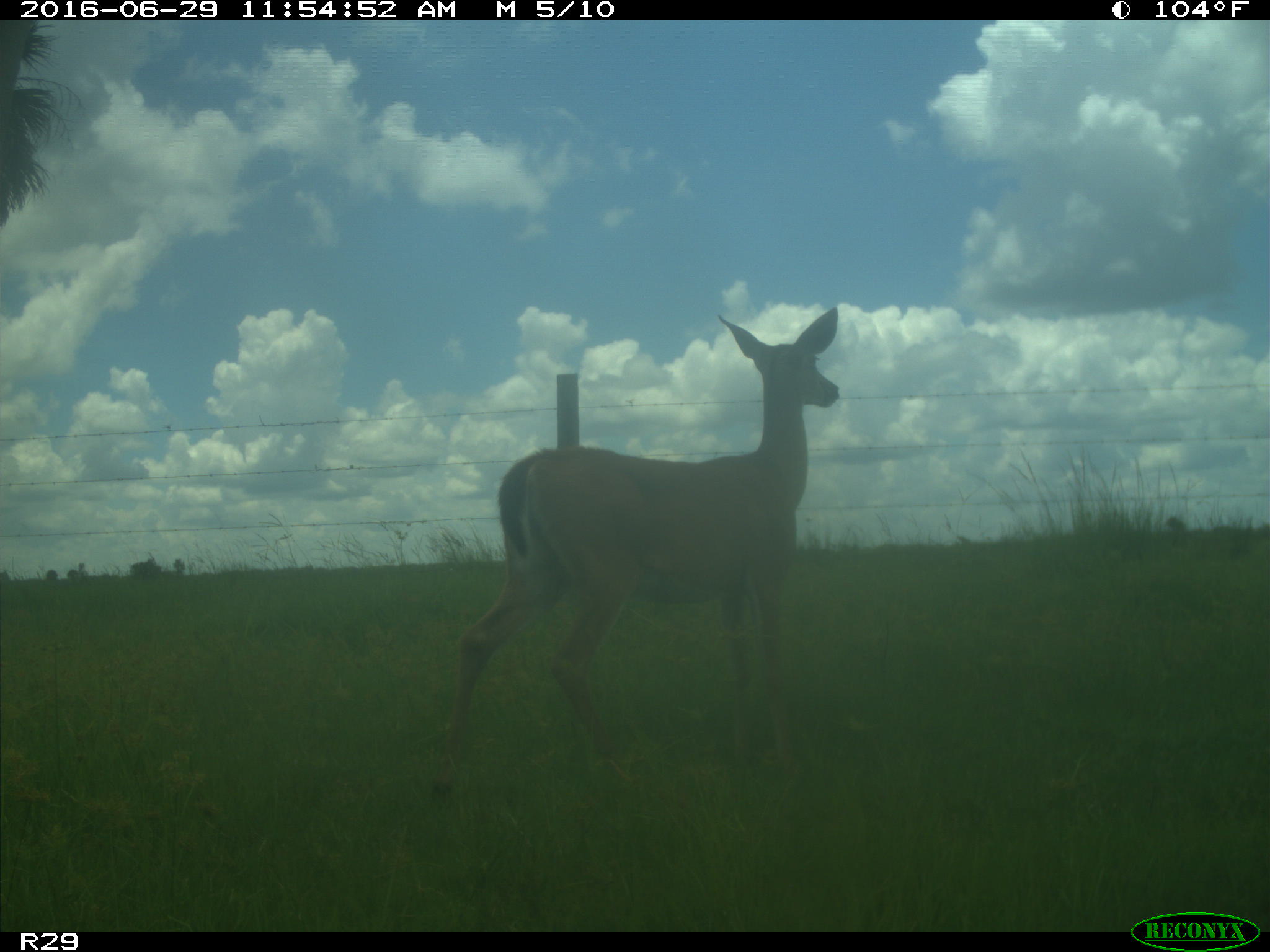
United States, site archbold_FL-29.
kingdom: Animalia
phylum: Chordata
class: Mammalia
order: Artiodactyla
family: Cervidae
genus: Odocoileus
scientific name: Odocoileus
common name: deer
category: unidentified deer